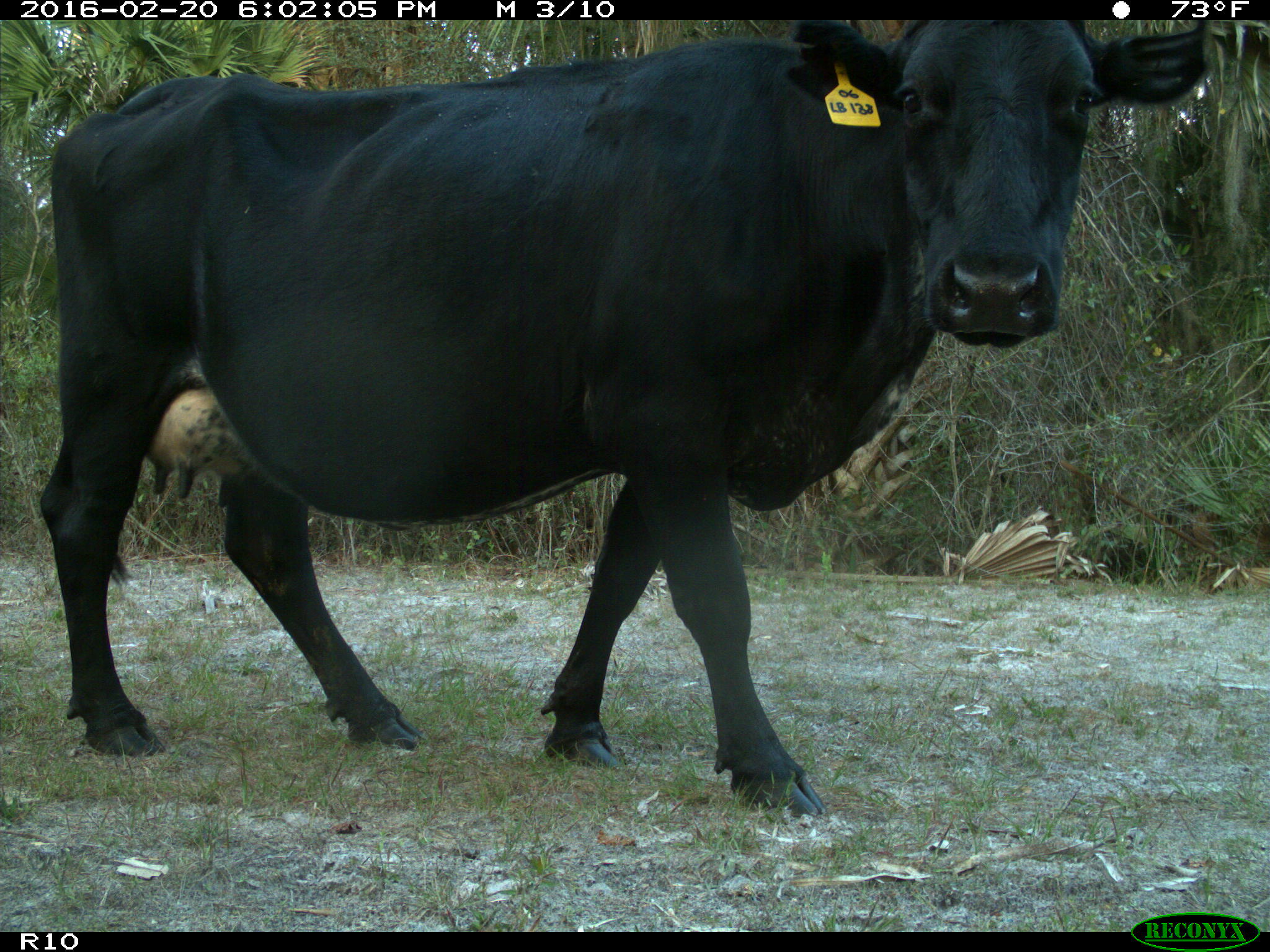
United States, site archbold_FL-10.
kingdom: Animalia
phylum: Chordata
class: Mammalia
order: Artiodactyla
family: Bovidae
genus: Bos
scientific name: Bos taurus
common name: domestic cow